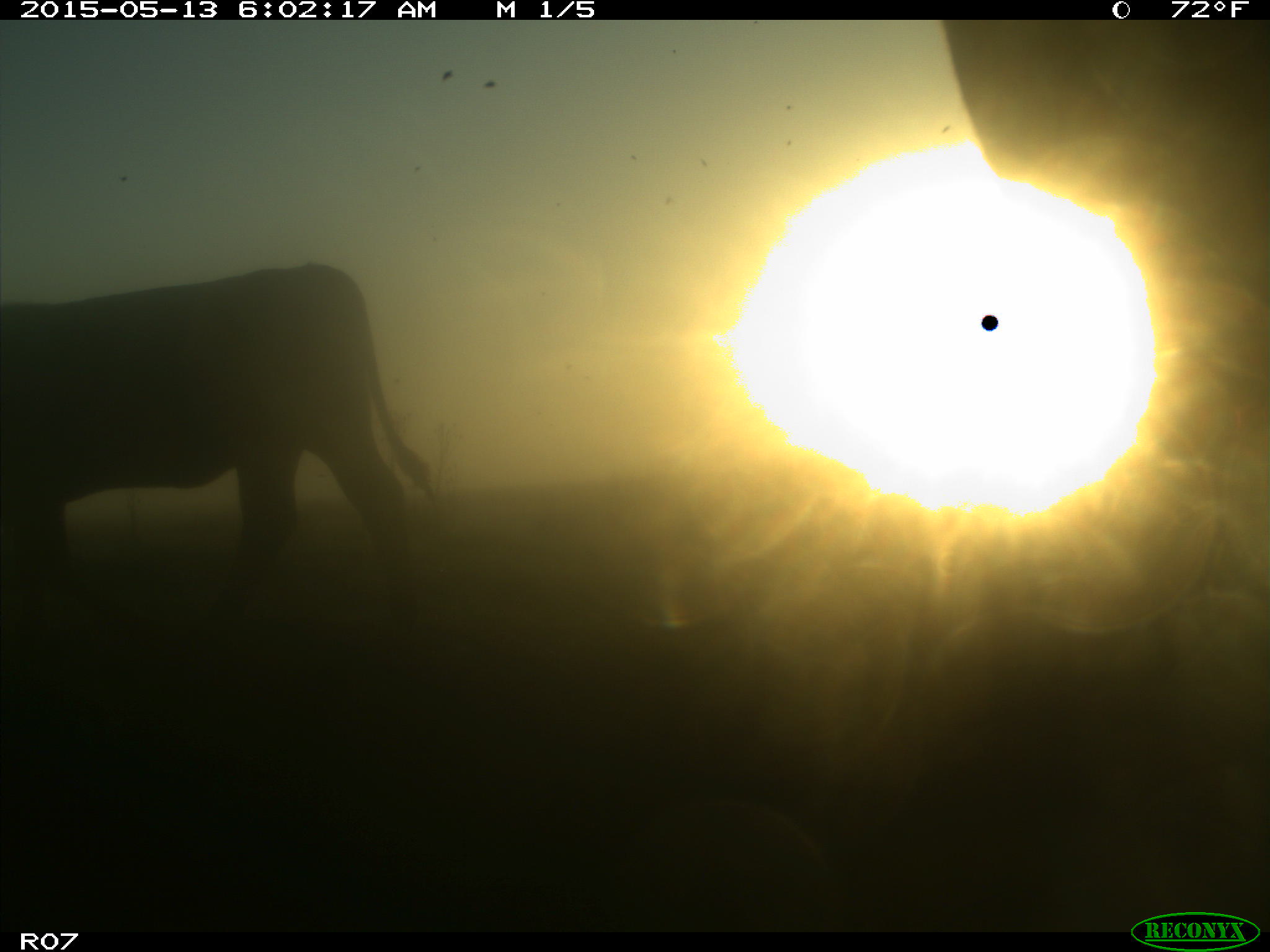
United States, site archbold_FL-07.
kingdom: Animalia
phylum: Chordata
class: Mammalia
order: Artiodactyla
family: Bovidae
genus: Bos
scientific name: Bos taurus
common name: domestic cow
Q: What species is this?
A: Bos taurus (domestic cow).